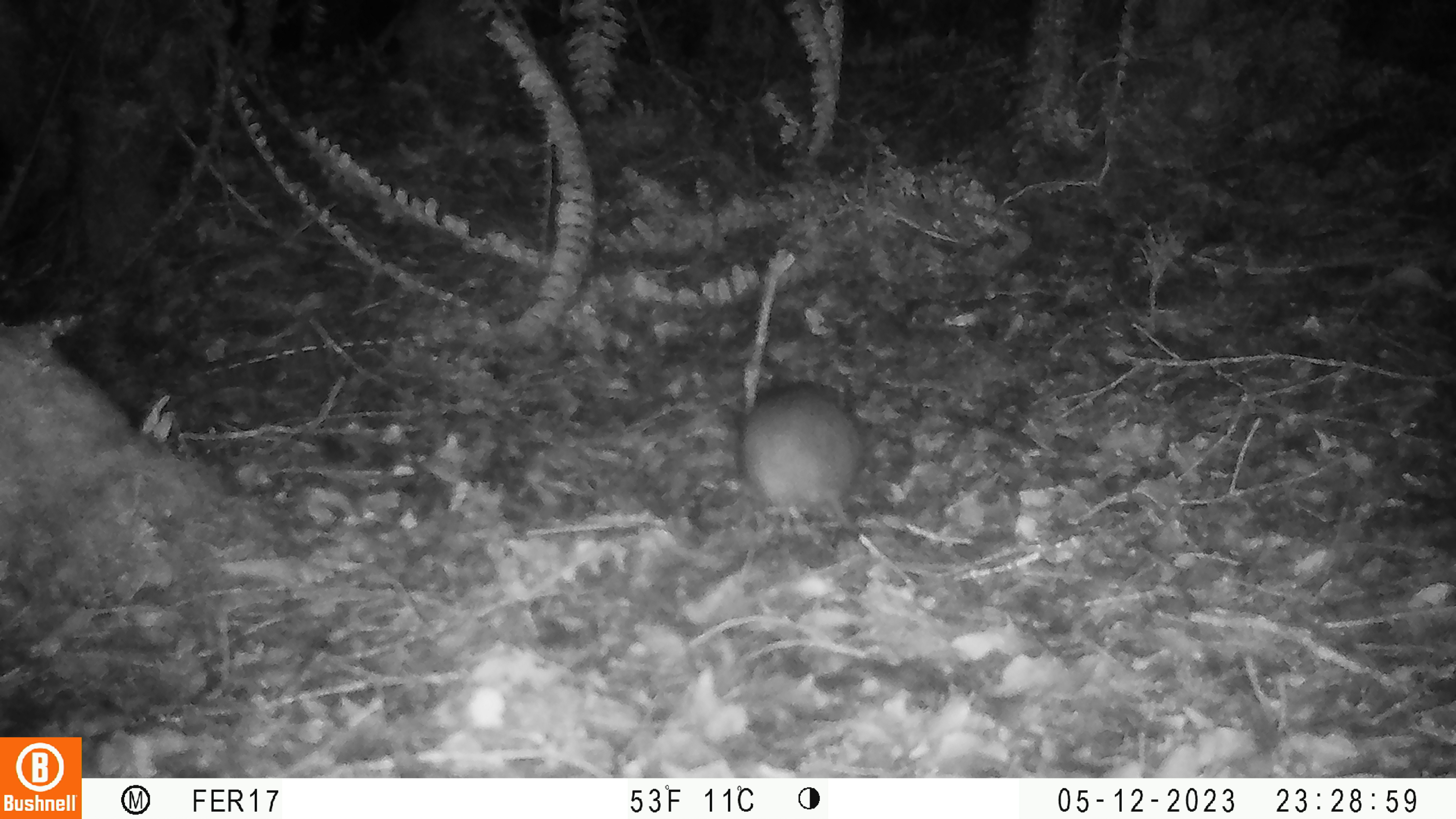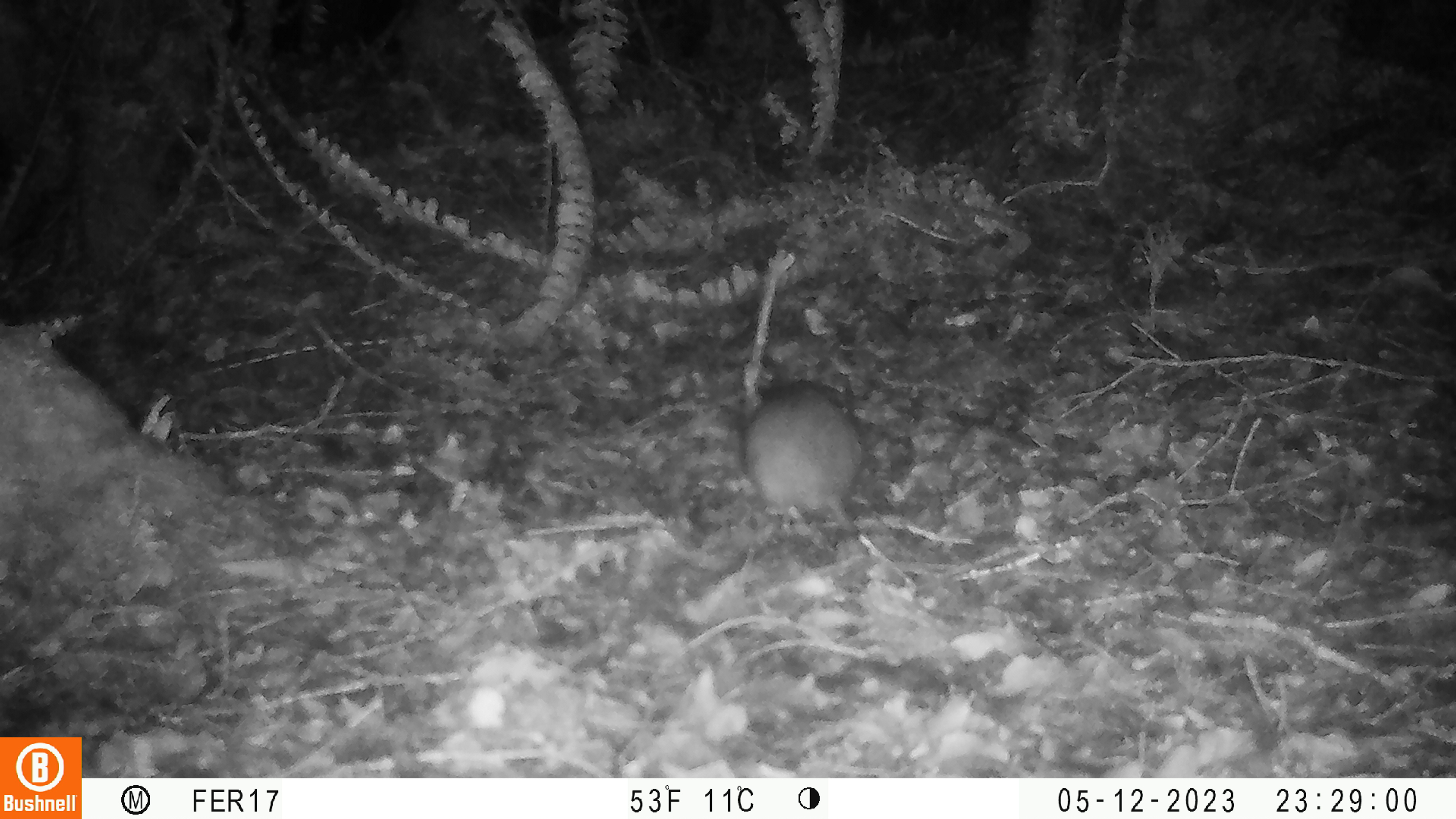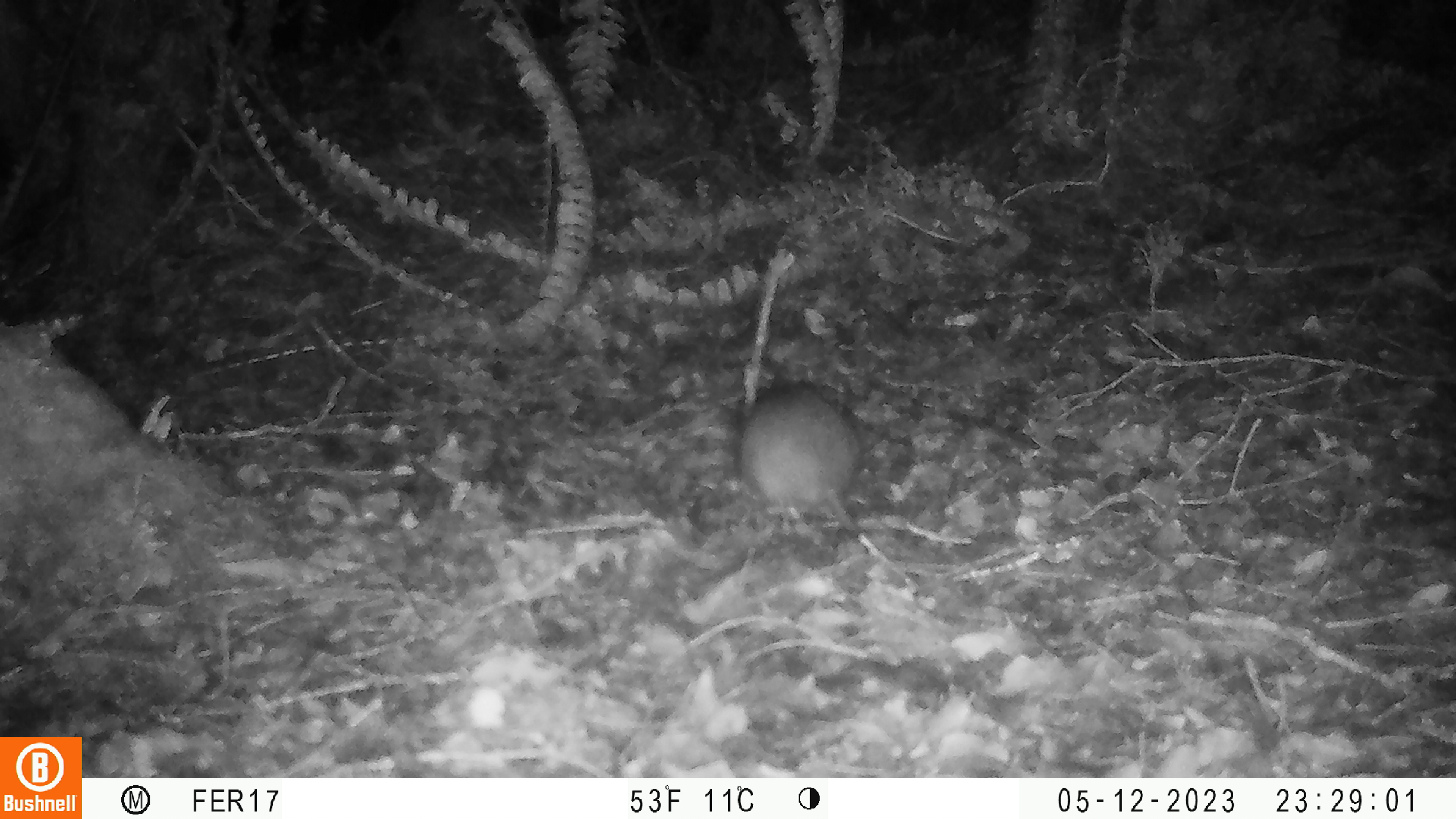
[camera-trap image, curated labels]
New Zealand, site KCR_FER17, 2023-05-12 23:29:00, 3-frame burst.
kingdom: Animalia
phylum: Chordata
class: Mammalia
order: Rodentia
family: Muridae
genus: Rattus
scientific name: Rattus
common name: rat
Rat (Rattus).